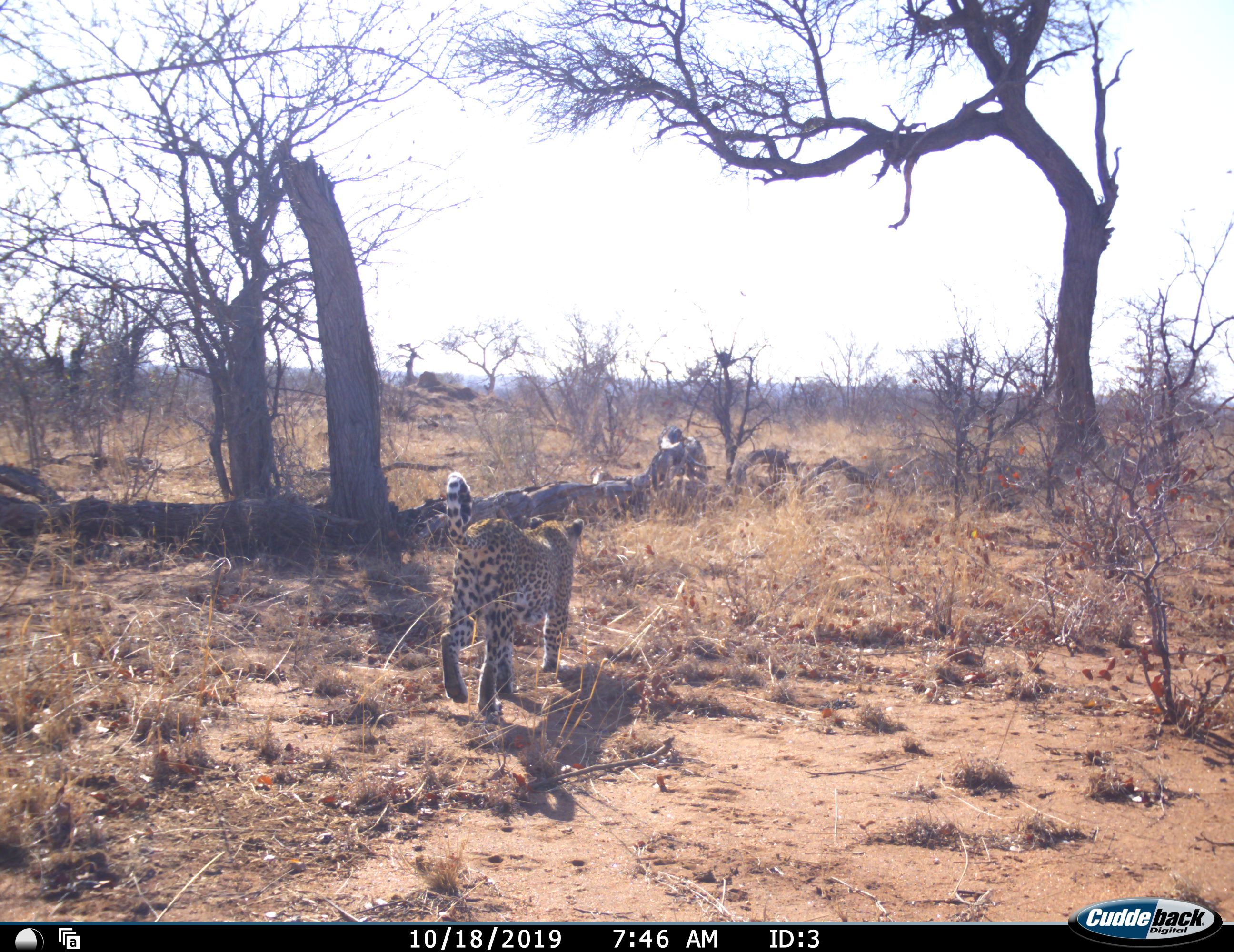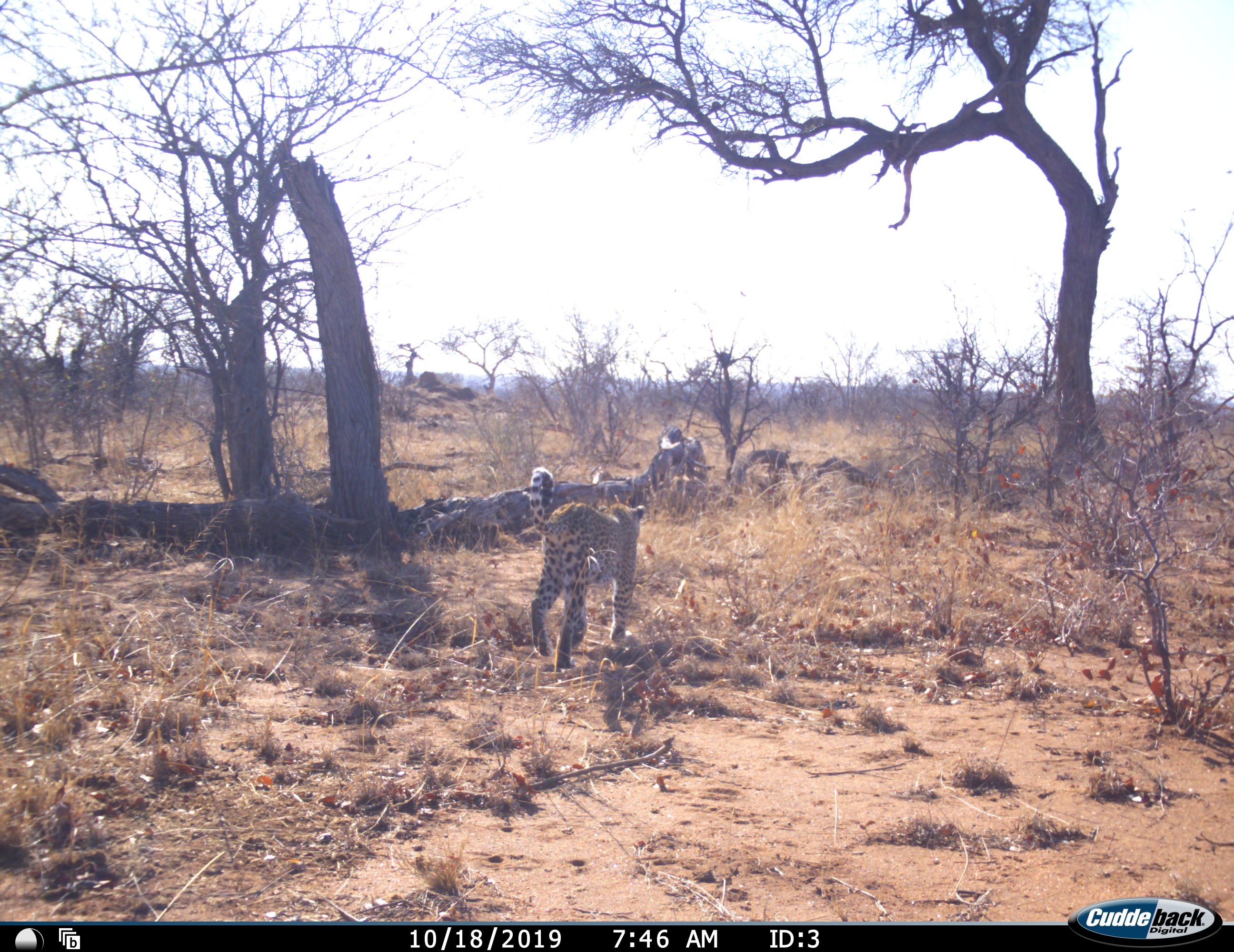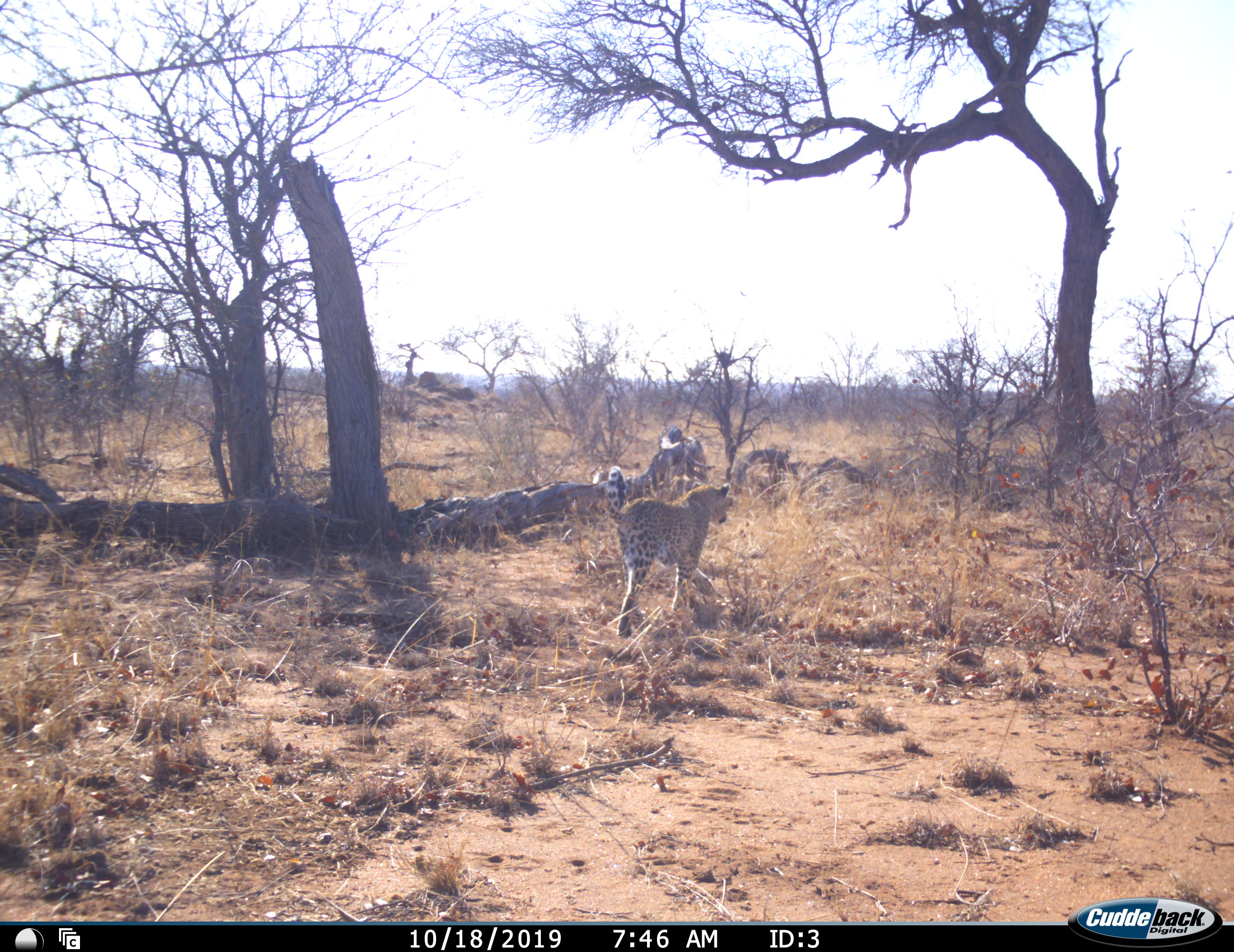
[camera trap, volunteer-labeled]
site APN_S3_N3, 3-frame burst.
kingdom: Animalia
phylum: Chordata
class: Mammalia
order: Carnivora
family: Felidae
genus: Panthera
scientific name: Panthera pardus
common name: leopard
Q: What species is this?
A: Leopard (Panthera pardus).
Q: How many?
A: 1.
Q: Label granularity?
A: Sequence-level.